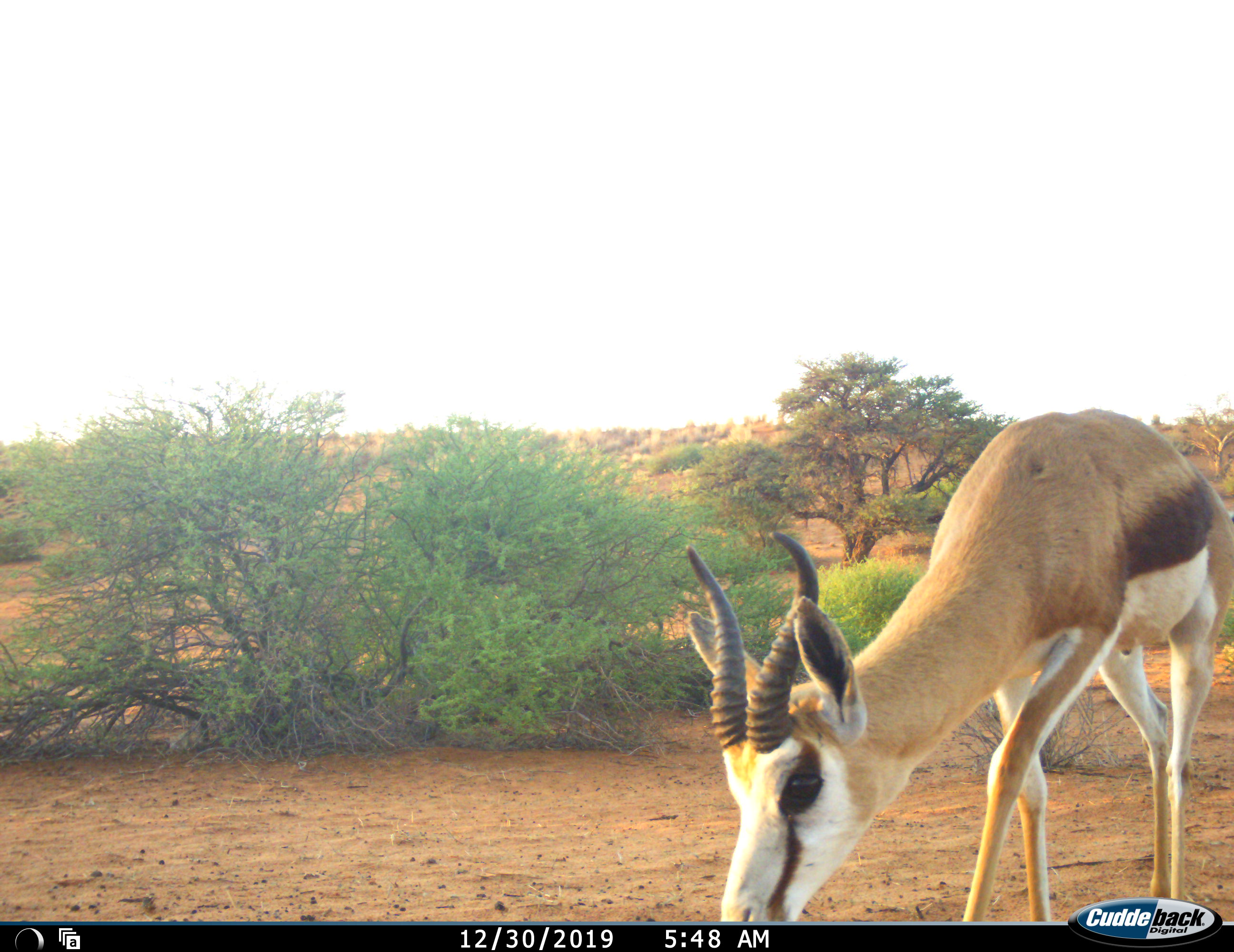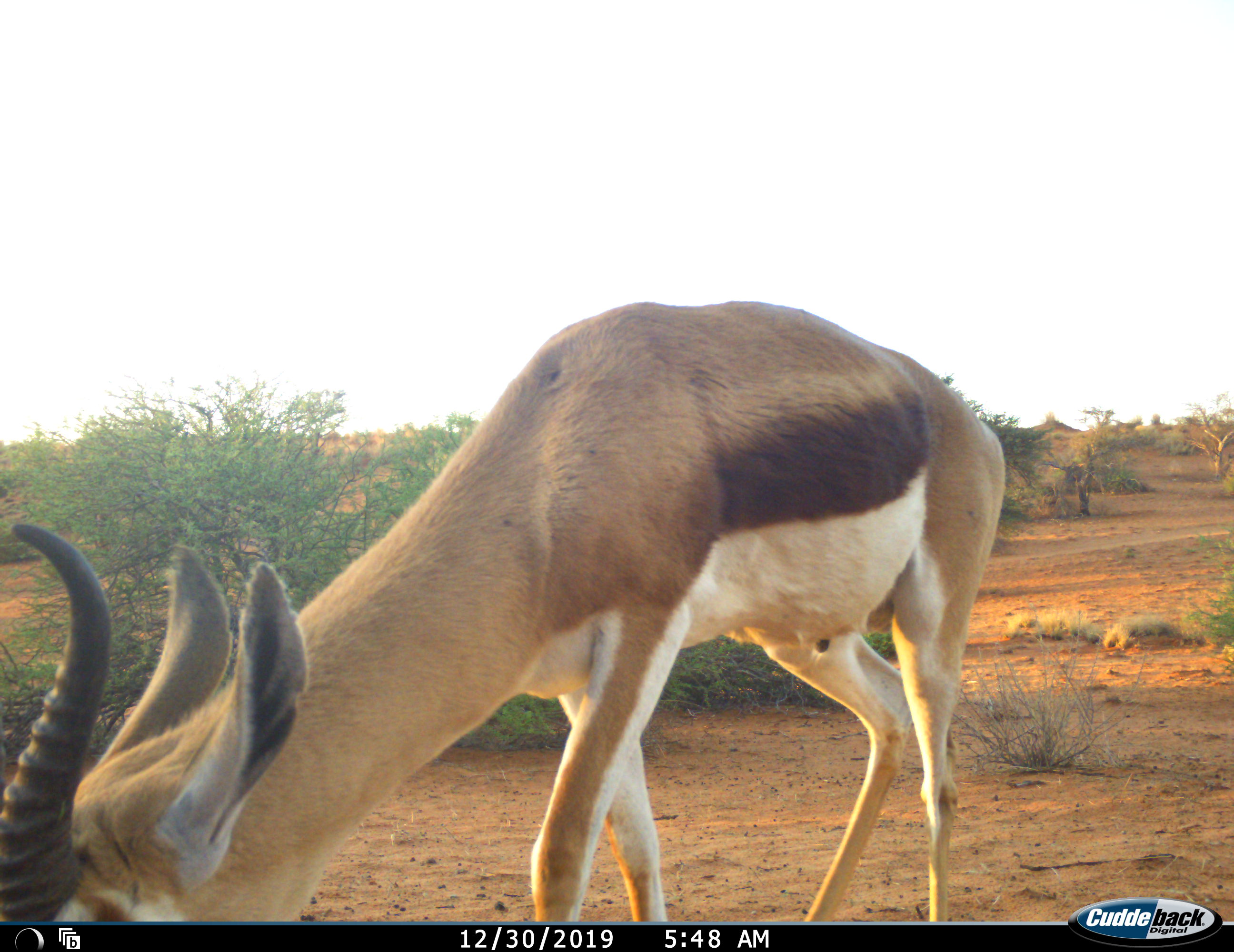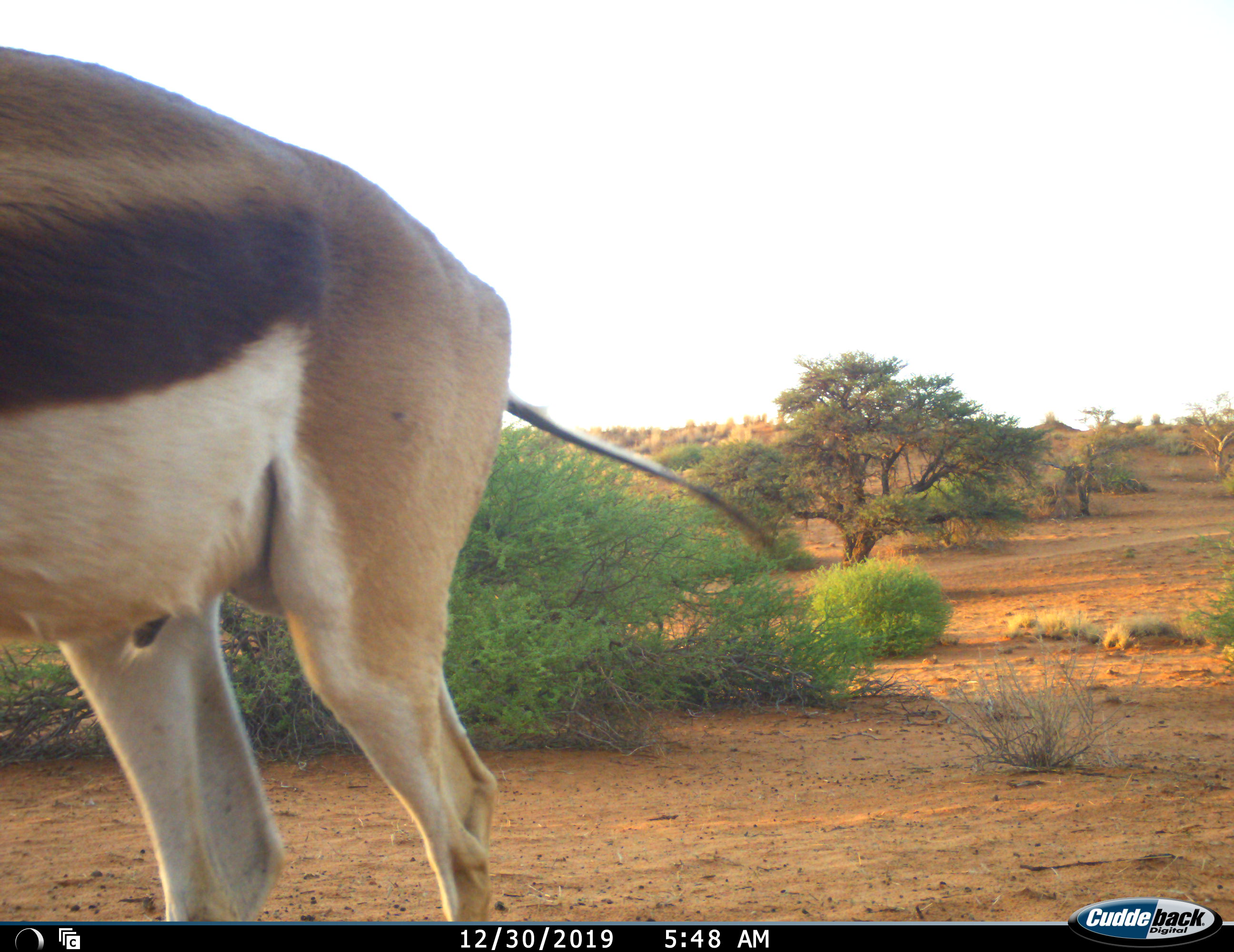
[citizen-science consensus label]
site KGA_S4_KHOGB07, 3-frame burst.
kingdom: Animalia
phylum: Chordata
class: Mammalia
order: Artiodactyla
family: Bovidae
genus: Antidorcas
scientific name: Antidorcas marsupialis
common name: springbok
Springbok (Antidorcas marsupialis), count 1. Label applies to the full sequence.